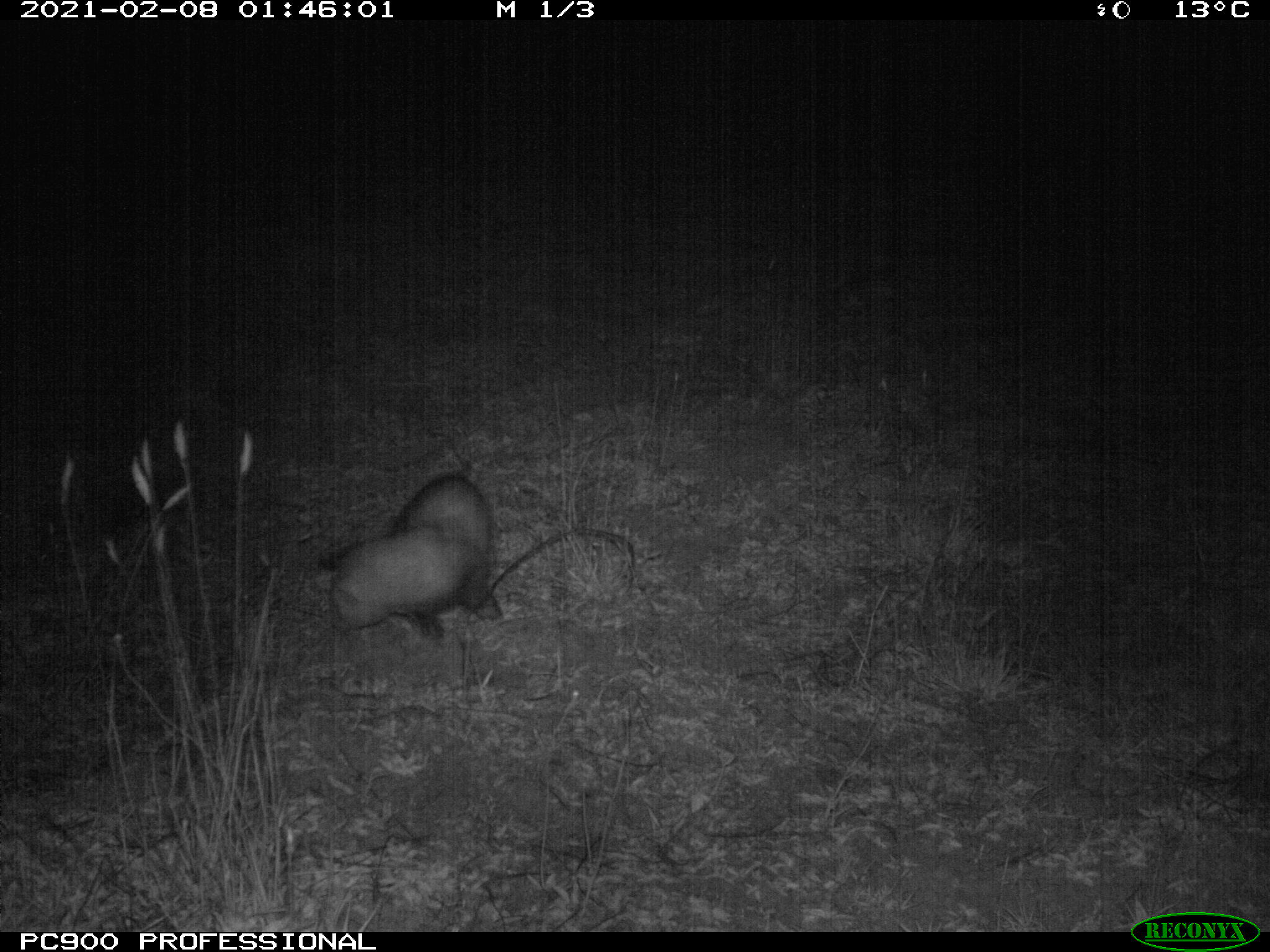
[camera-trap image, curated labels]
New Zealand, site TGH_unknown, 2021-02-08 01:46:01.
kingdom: Animalia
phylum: Chordata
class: Mammalia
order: Carnivora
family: Mustelidae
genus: Mustela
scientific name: Mustela furo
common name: ferret